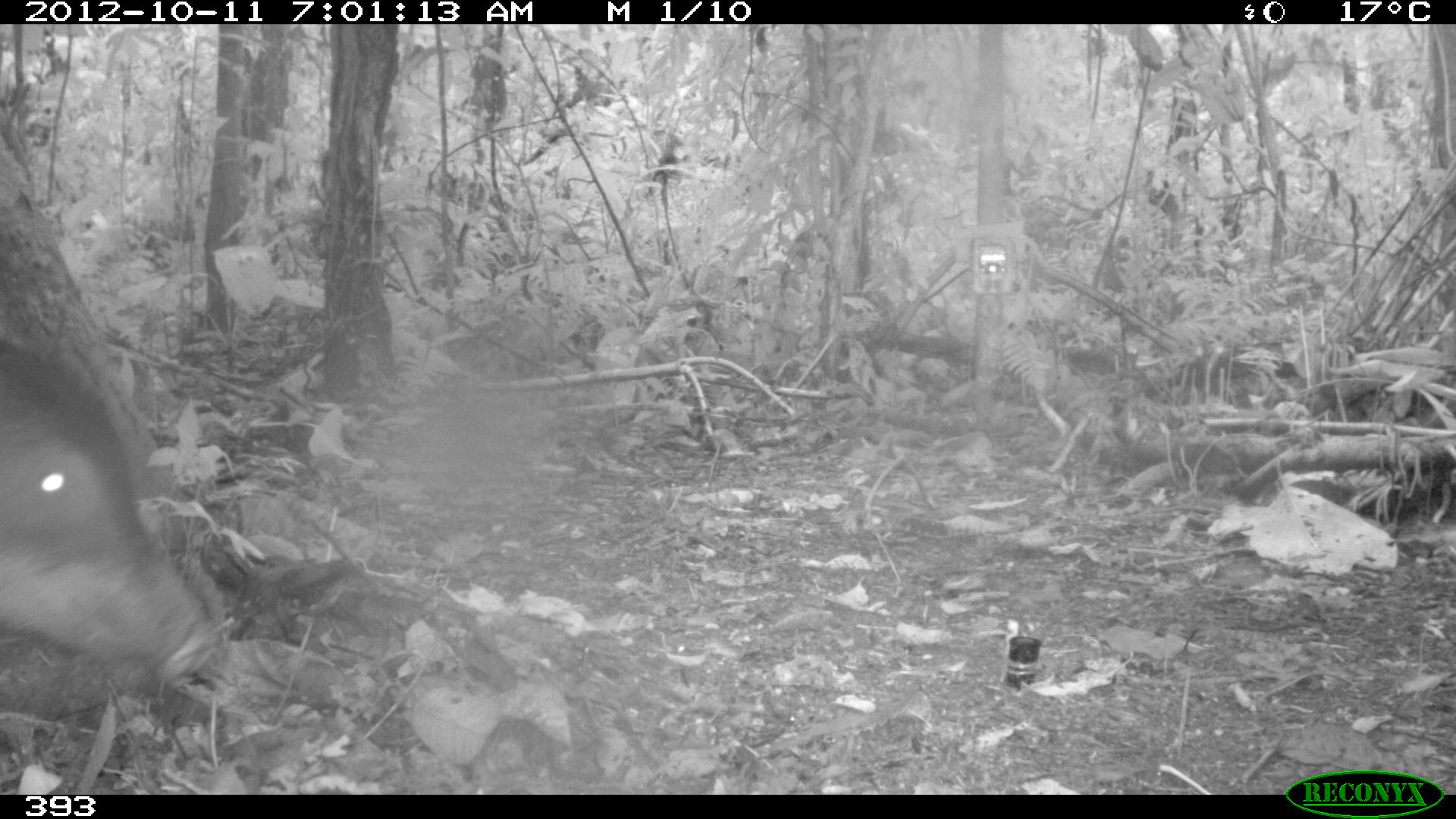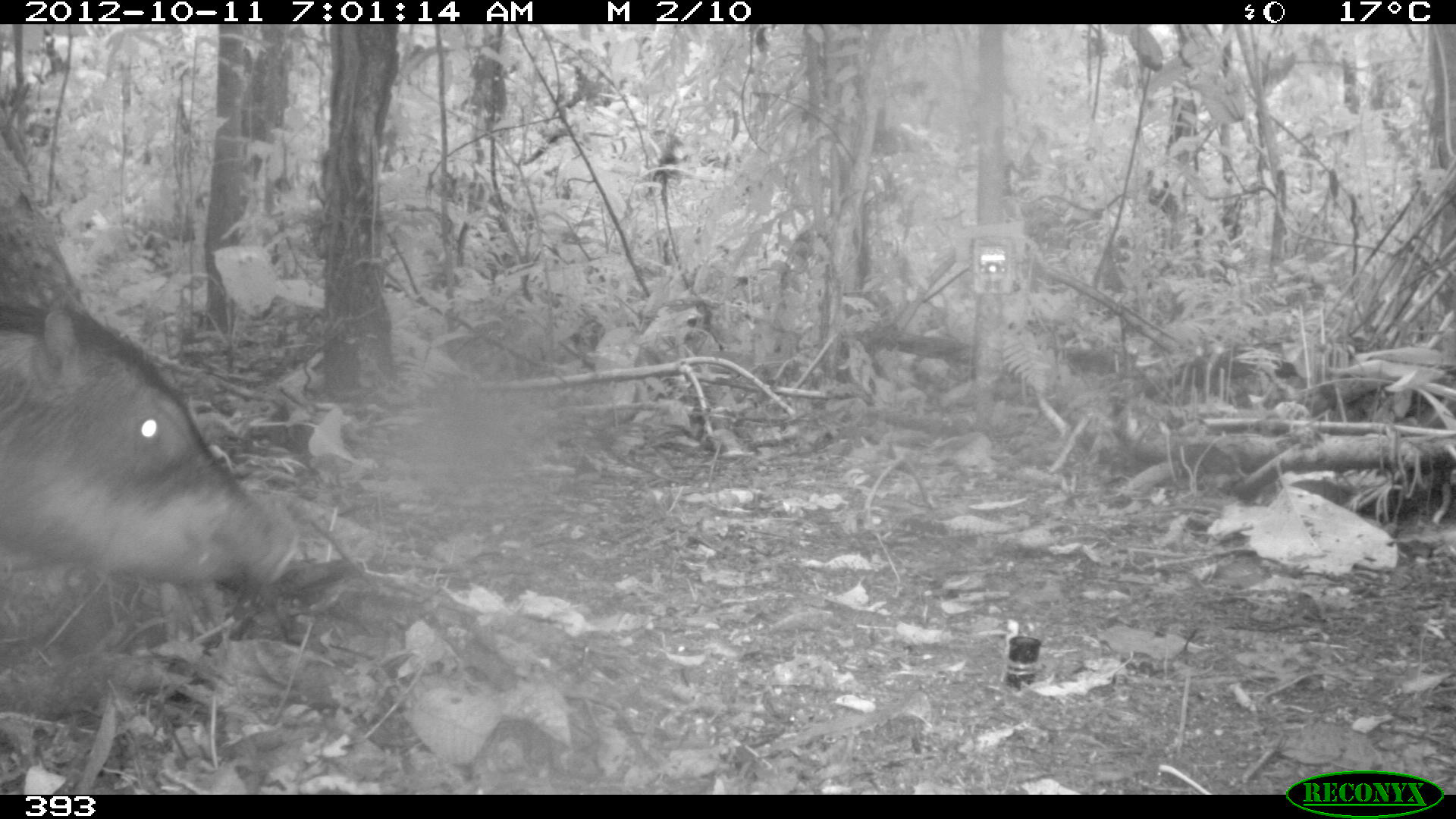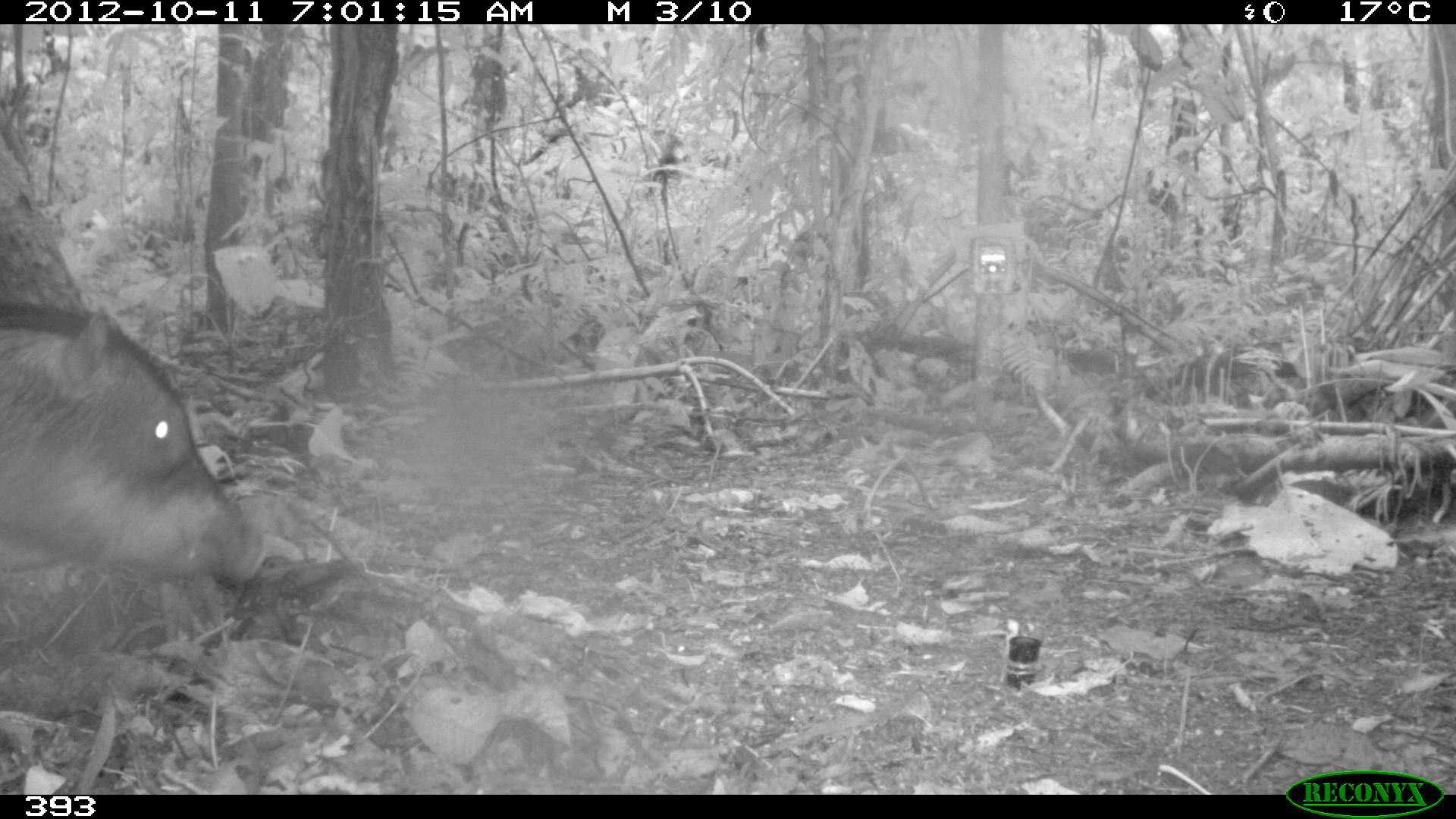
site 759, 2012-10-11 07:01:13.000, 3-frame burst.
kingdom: Animalia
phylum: Chordata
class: Mammalia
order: Artiodactyla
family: Tayassuidae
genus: Tayassu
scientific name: Tayassu pecari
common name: white-lipped peccary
Tayassu pecari (white-lipped peccary).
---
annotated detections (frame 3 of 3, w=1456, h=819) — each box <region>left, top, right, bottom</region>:
tayassu pecari: <region>0, 300, 268, 586</region>